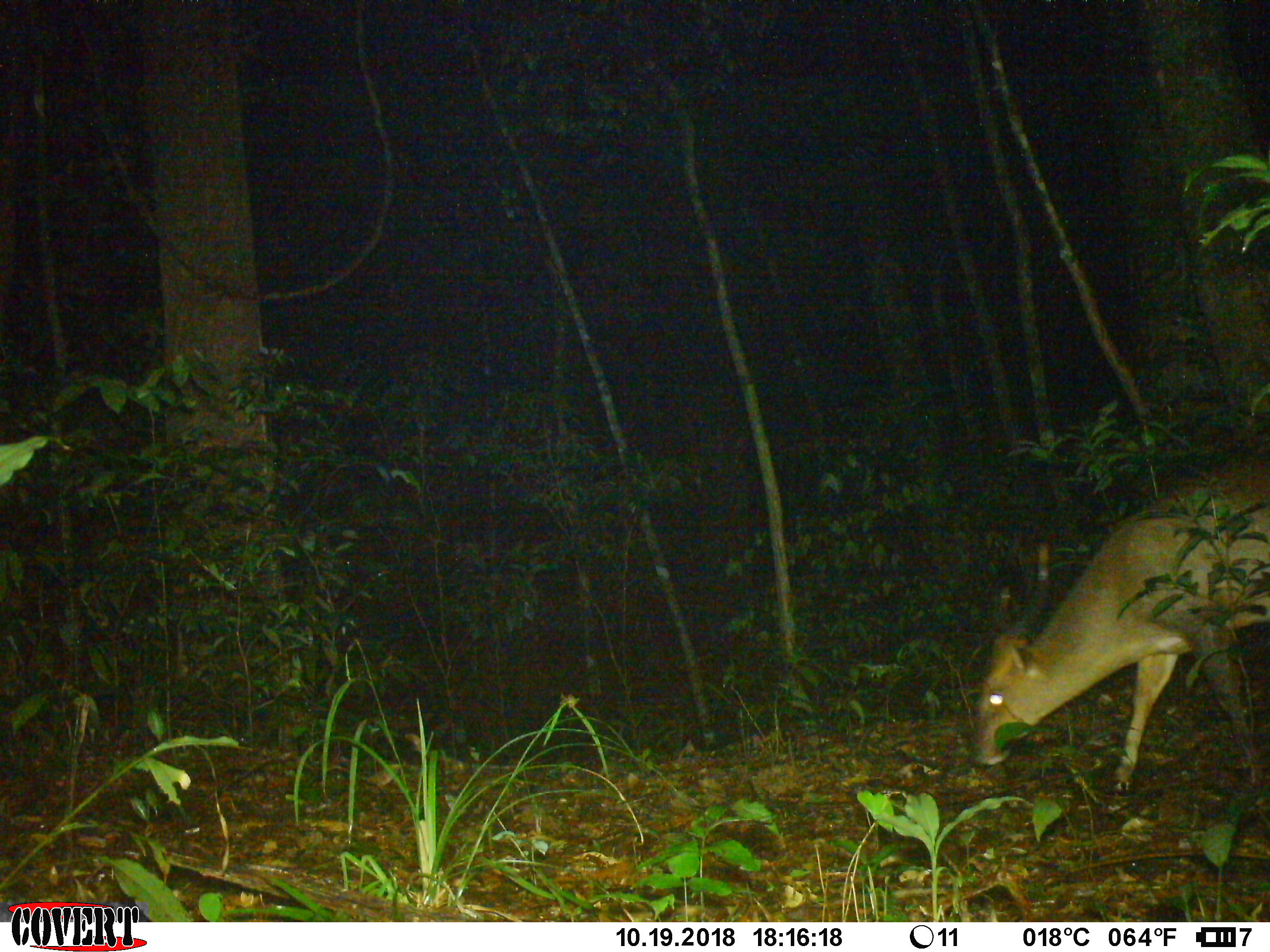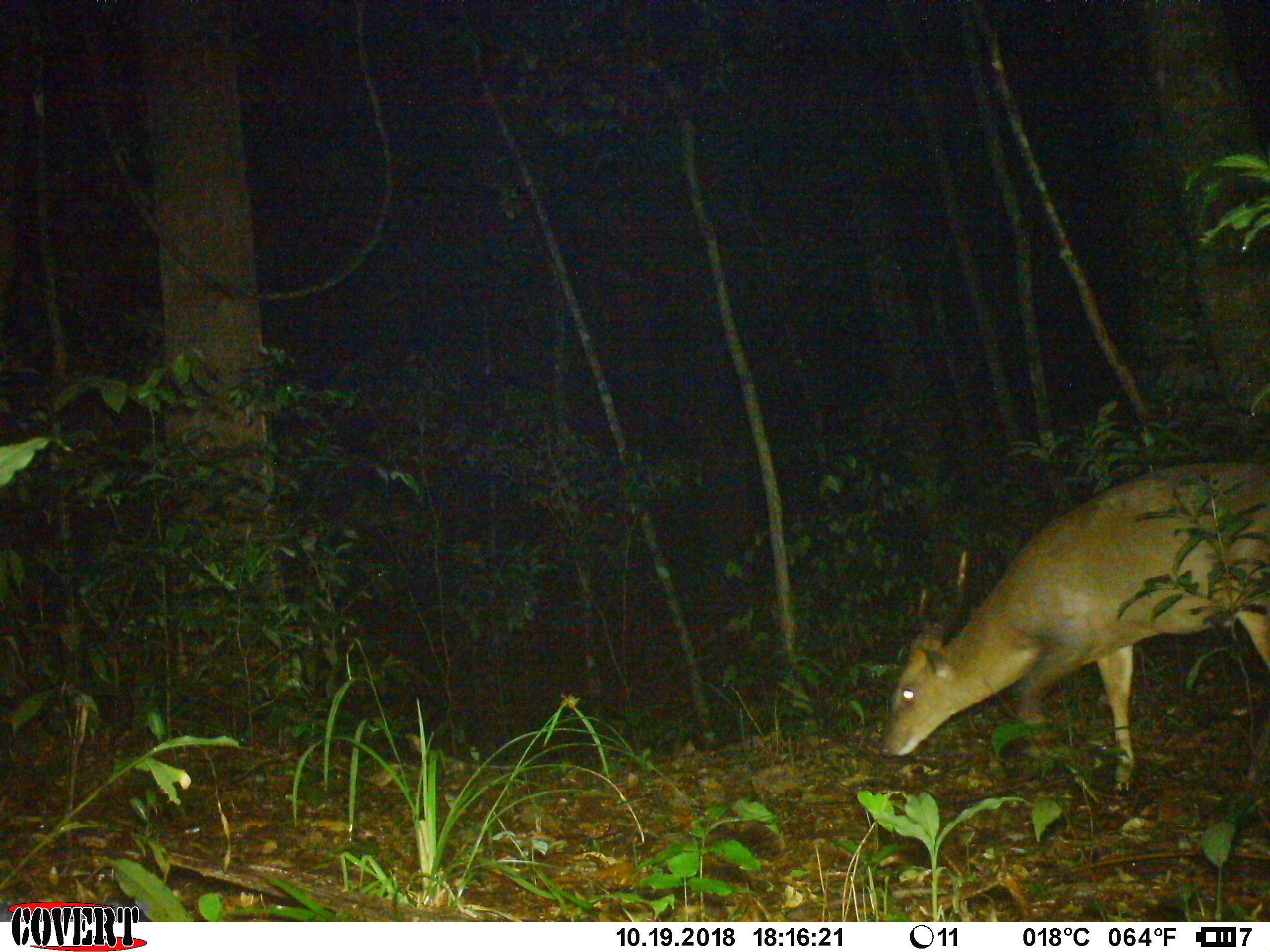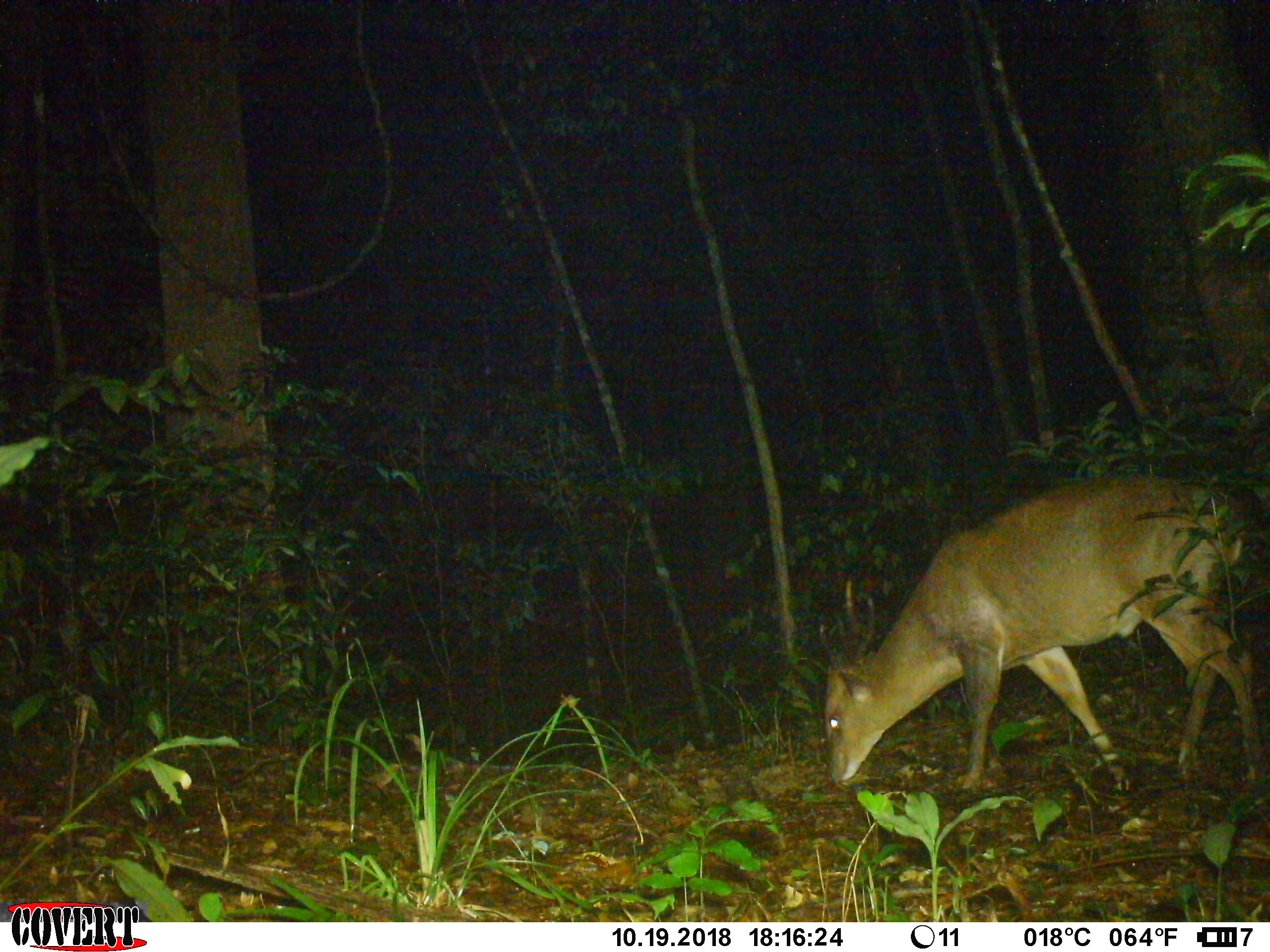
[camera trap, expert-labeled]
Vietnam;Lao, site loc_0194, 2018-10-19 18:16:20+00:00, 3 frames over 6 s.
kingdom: Animalia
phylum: Chordata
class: Mammalia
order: Artiodactyla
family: Cervidae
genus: Muntiacus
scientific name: Muntiacus vuquangensis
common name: large-antlered muntjac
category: large antlered muntjac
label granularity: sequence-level